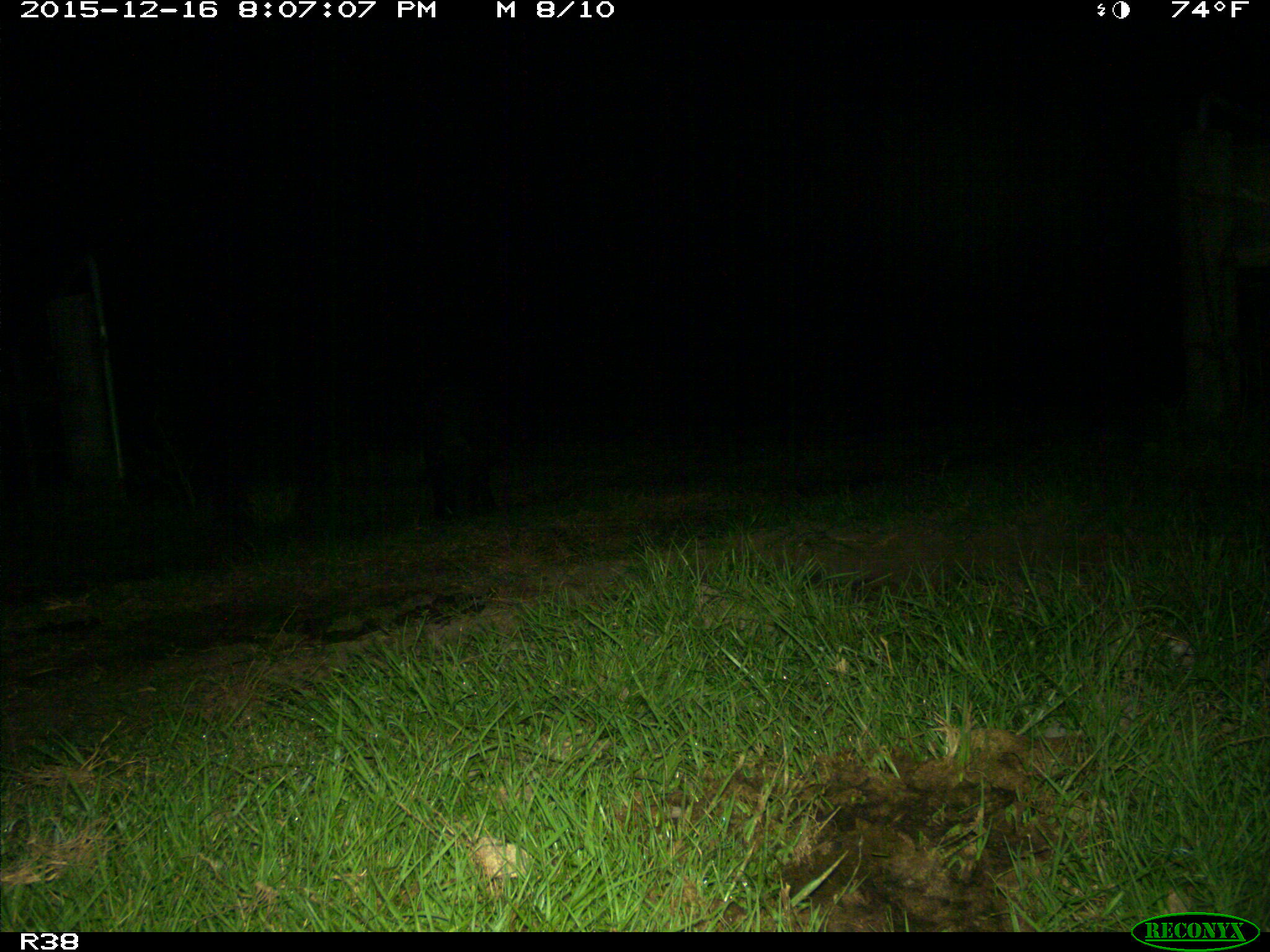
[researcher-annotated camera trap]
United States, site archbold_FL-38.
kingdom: Animalia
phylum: Chordata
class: Mammalia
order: Artiodactyla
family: Suidae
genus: Sus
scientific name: Sus scrofa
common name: wild boar